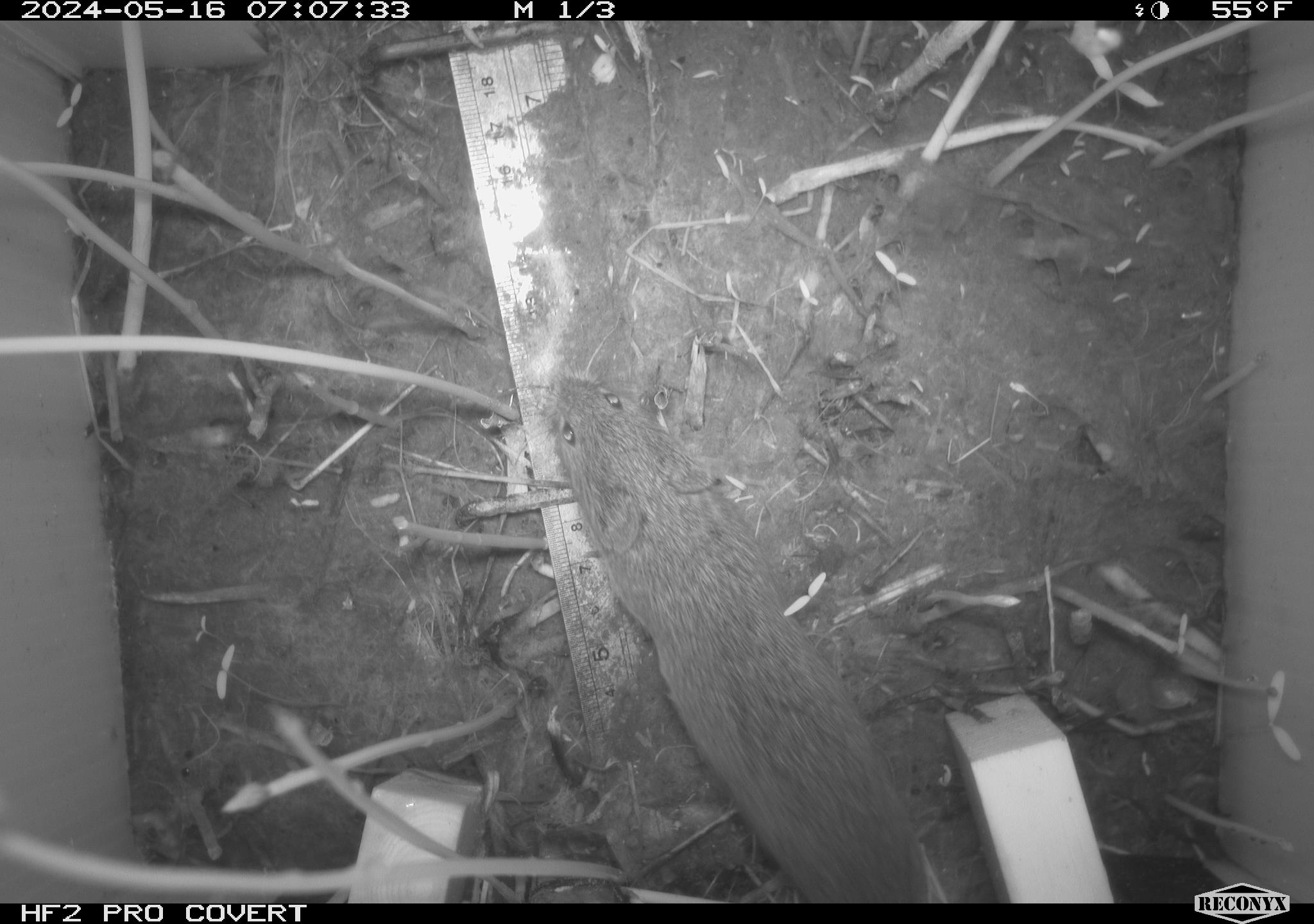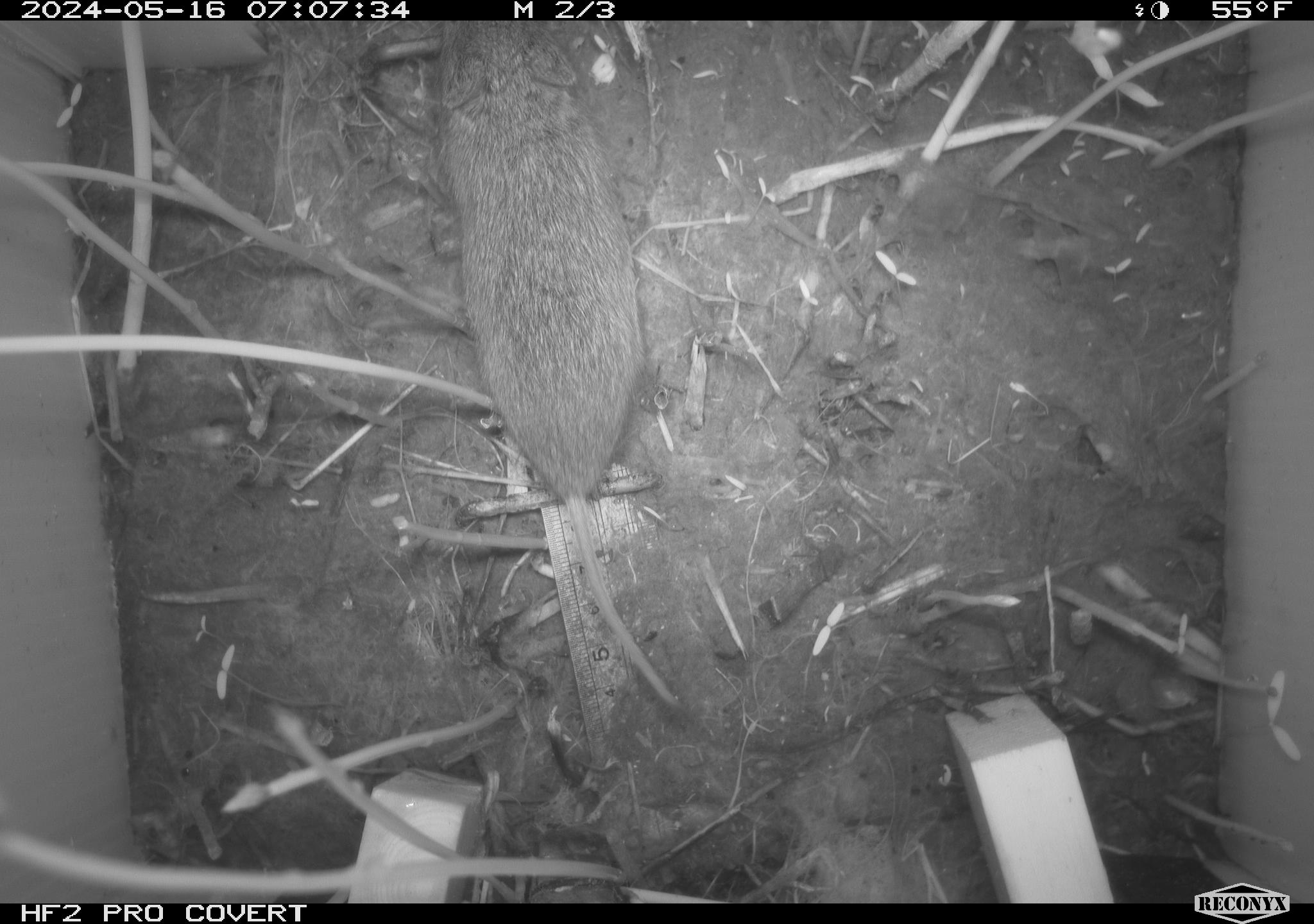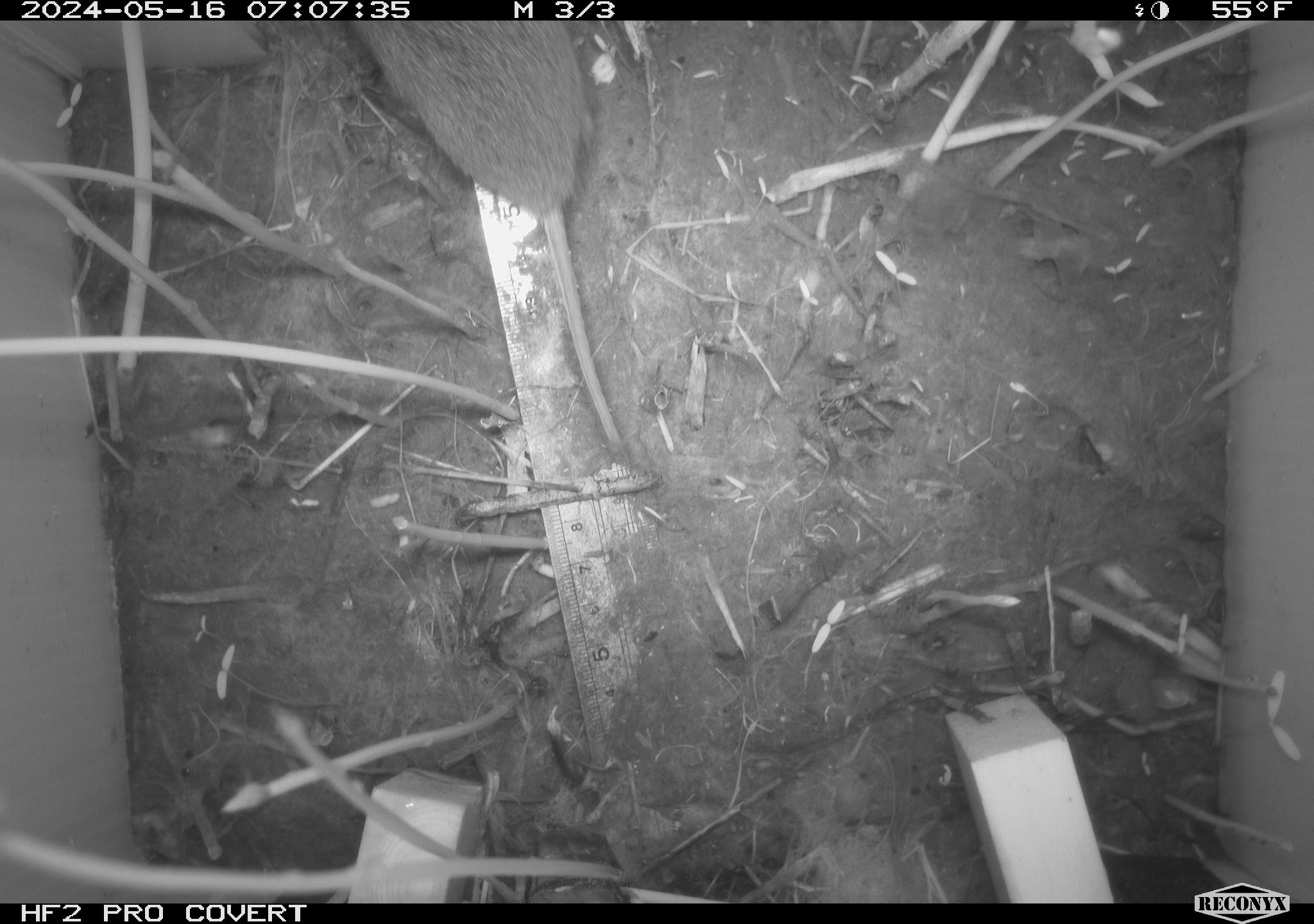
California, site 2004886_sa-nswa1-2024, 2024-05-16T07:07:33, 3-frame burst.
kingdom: Animalia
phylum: Chordata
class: Mammalia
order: Rodentia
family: Cricetidae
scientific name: Arvicolinae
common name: voles, lemmings, and muskrats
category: arvicolinae subfamily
Arvicolinae subfamily (voles, lemmings, and muskrats) (Arvicolinae).